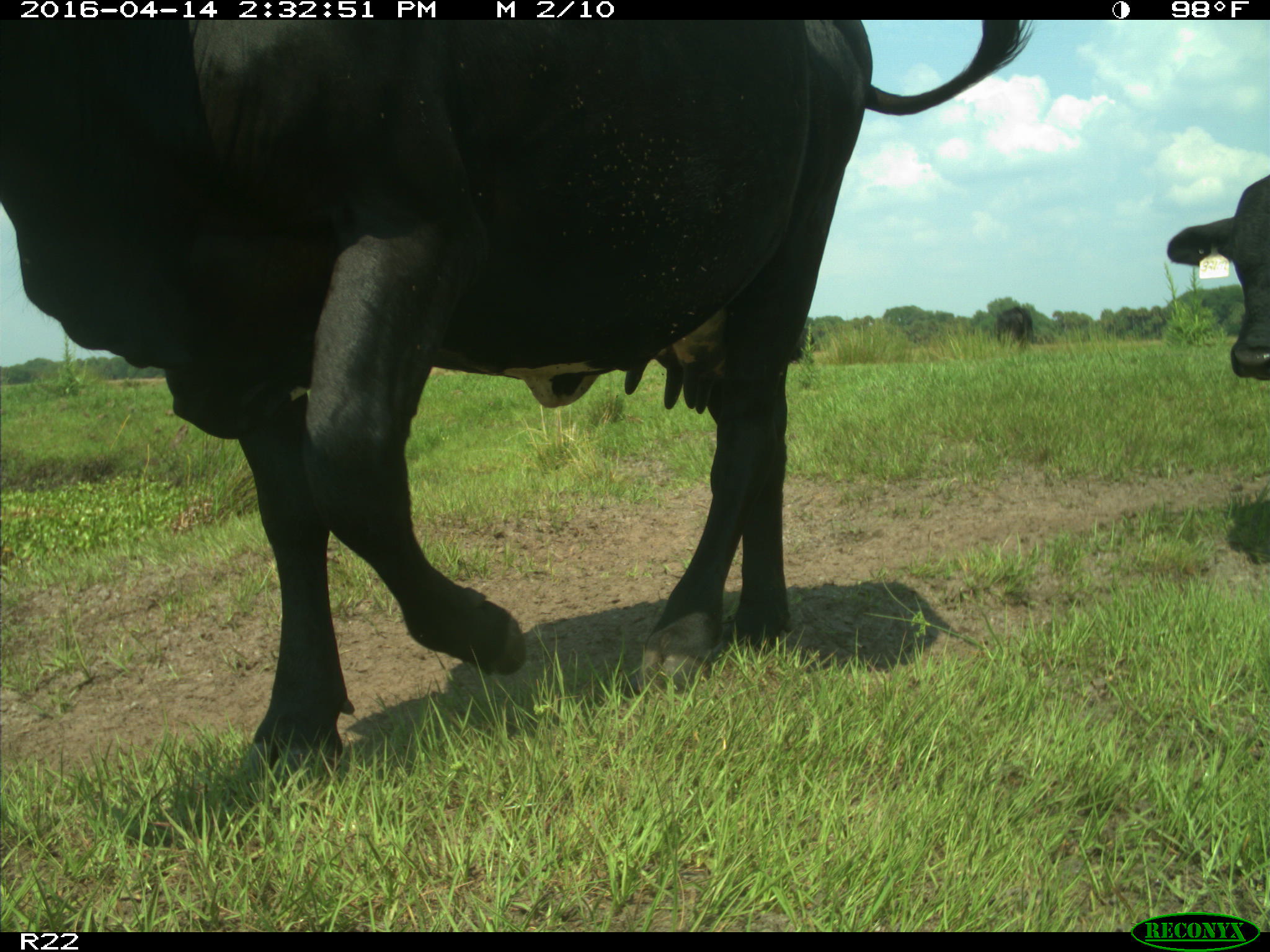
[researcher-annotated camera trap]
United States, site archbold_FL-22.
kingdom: Animalia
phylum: Chordata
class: Mammalia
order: Artiodactyla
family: Bovidae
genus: Bos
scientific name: Bos taurus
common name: domestic cow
Bos taurus (domestic cow).